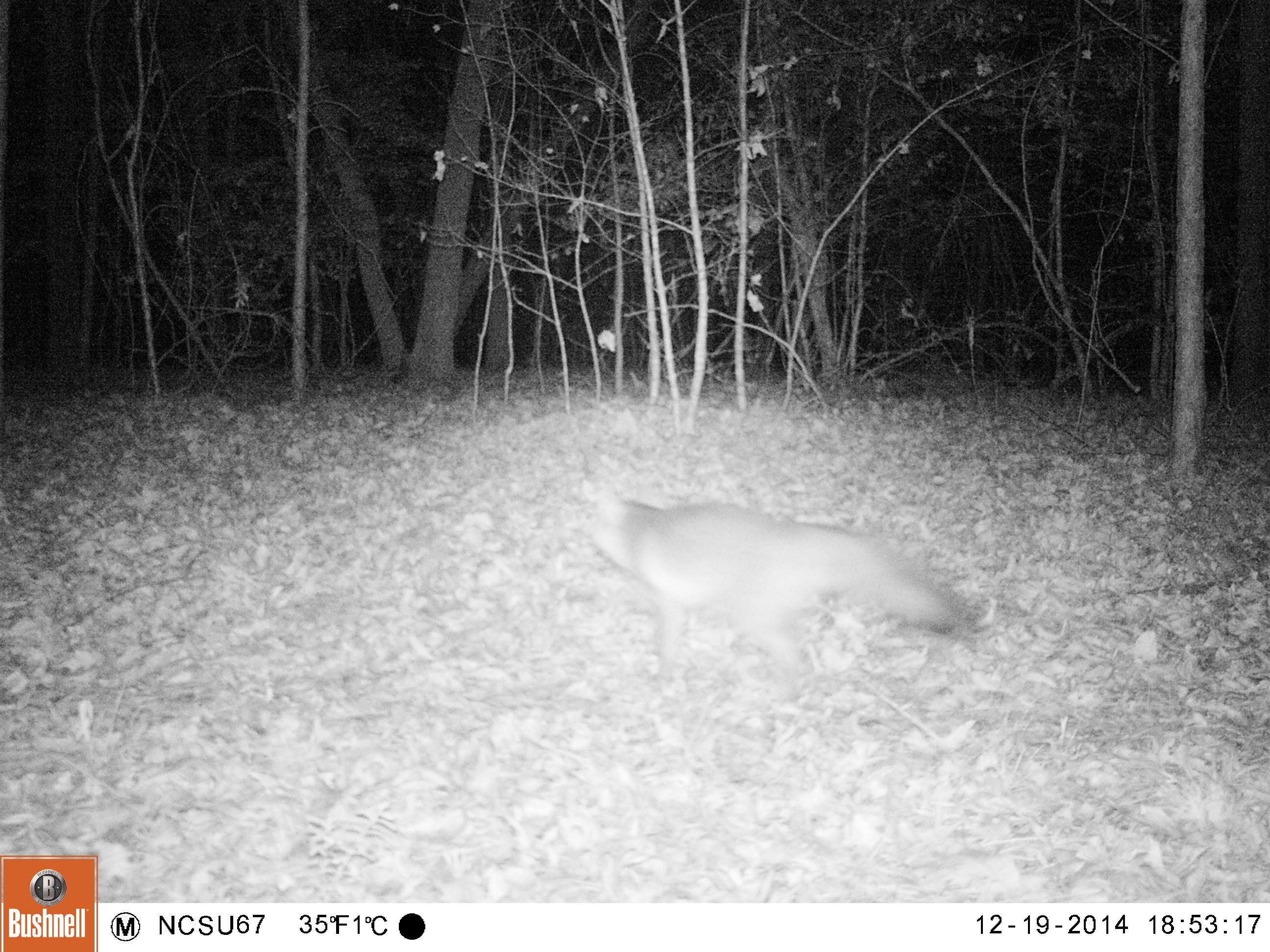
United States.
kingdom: Animalia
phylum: Chordata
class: Mammalia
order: Carnivora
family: Canidae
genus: Urocyon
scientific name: Urocyon cinereoargenteus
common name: gray fox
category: Grey Fox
Grey Fox (gray fox) (Urocyon cinereoargenteus).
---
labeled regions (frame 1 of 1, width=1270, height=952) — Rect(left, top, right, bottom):
Grey Fox: Rect(580, 476, 980, 692)